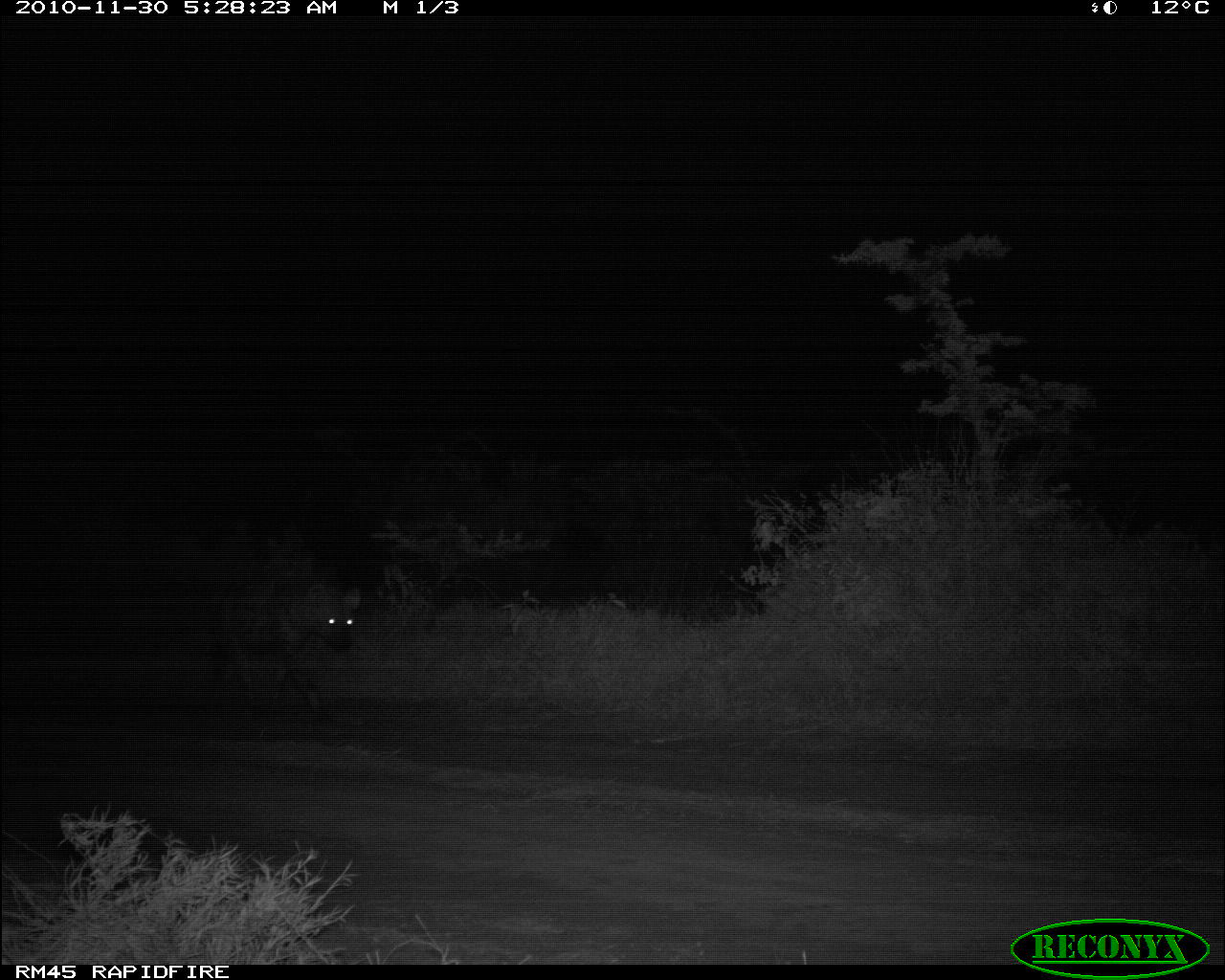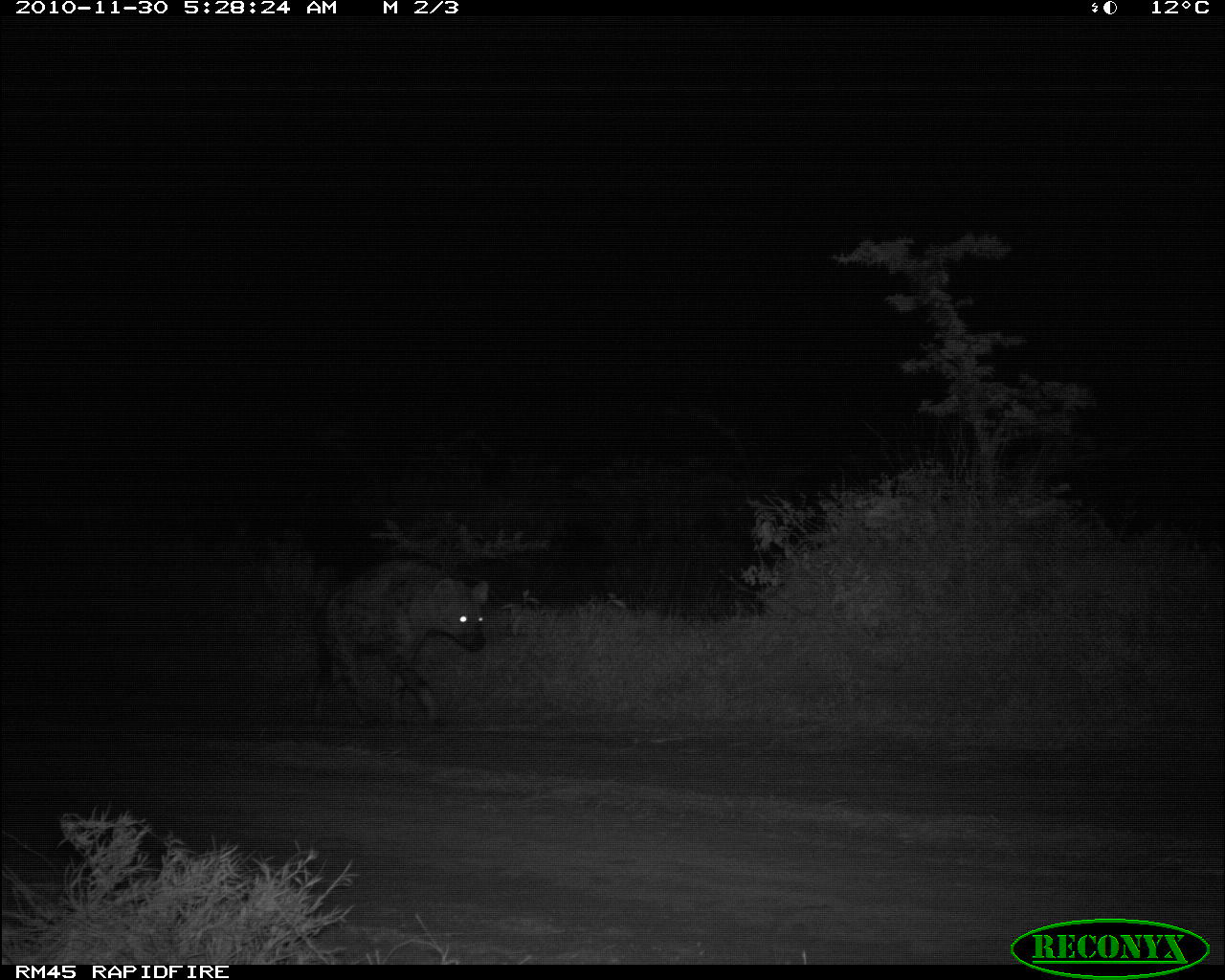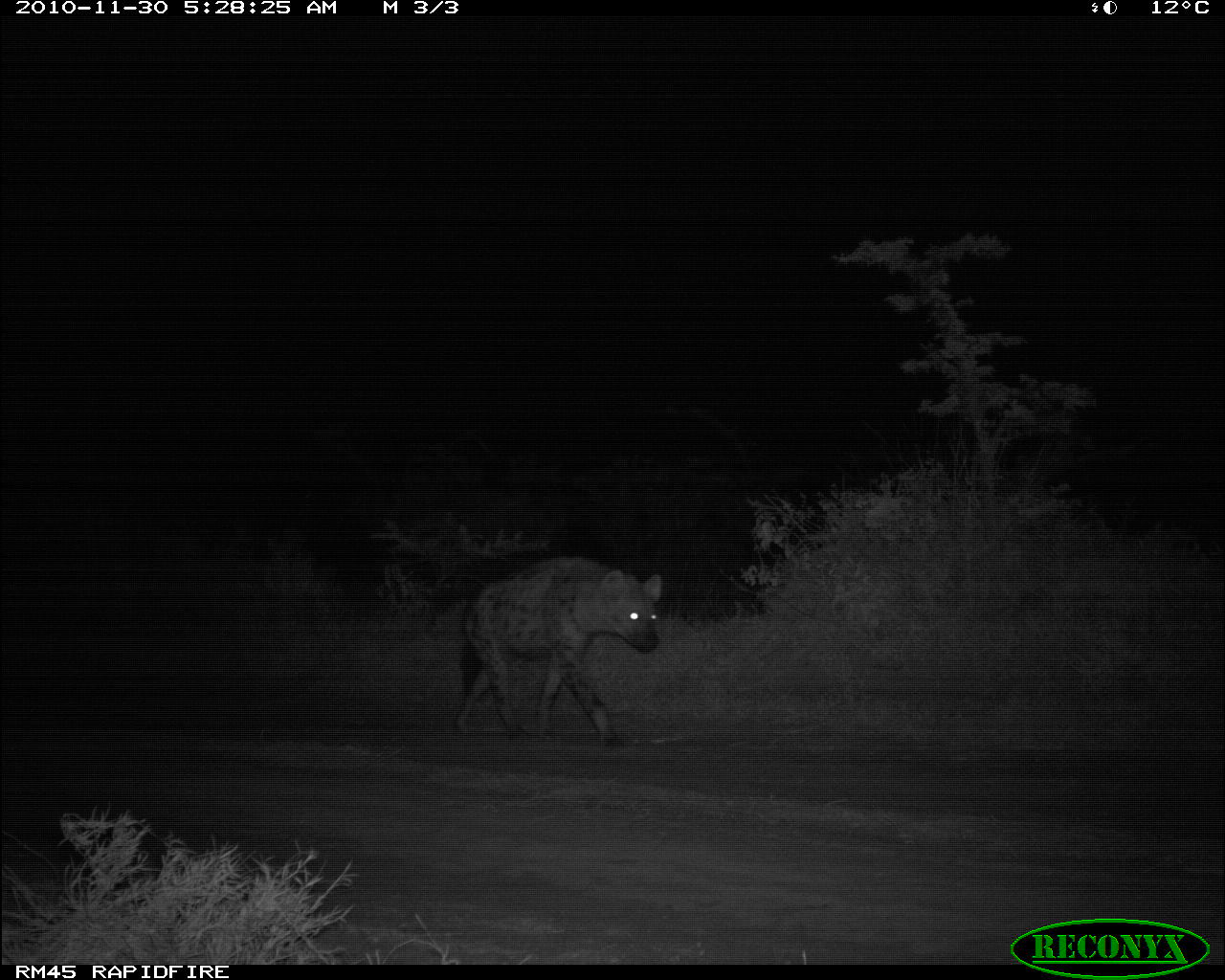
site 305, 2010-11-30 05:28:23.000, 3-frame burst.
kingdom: Animalia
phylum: Chordata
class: Mammalia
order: Carnivora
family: Hyaenidae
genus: Crocuta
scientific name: Crocuta crocuta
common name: spotted hyena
Crocuta crocuta (spotted hyena), count 1.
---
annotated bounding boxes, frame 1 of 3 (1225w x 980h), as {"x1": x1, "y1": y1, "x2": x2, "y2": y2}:
crocuta crocuta: {"x1": 202, "y1": 564, "x2": 366, "y2": 729}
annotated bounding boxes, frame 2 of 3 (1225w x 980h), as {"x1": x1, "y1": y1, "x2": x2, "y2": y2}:
crocuta crocuta: {"x1": 301, "y1": 554, "x2": 495, "y2": 736}